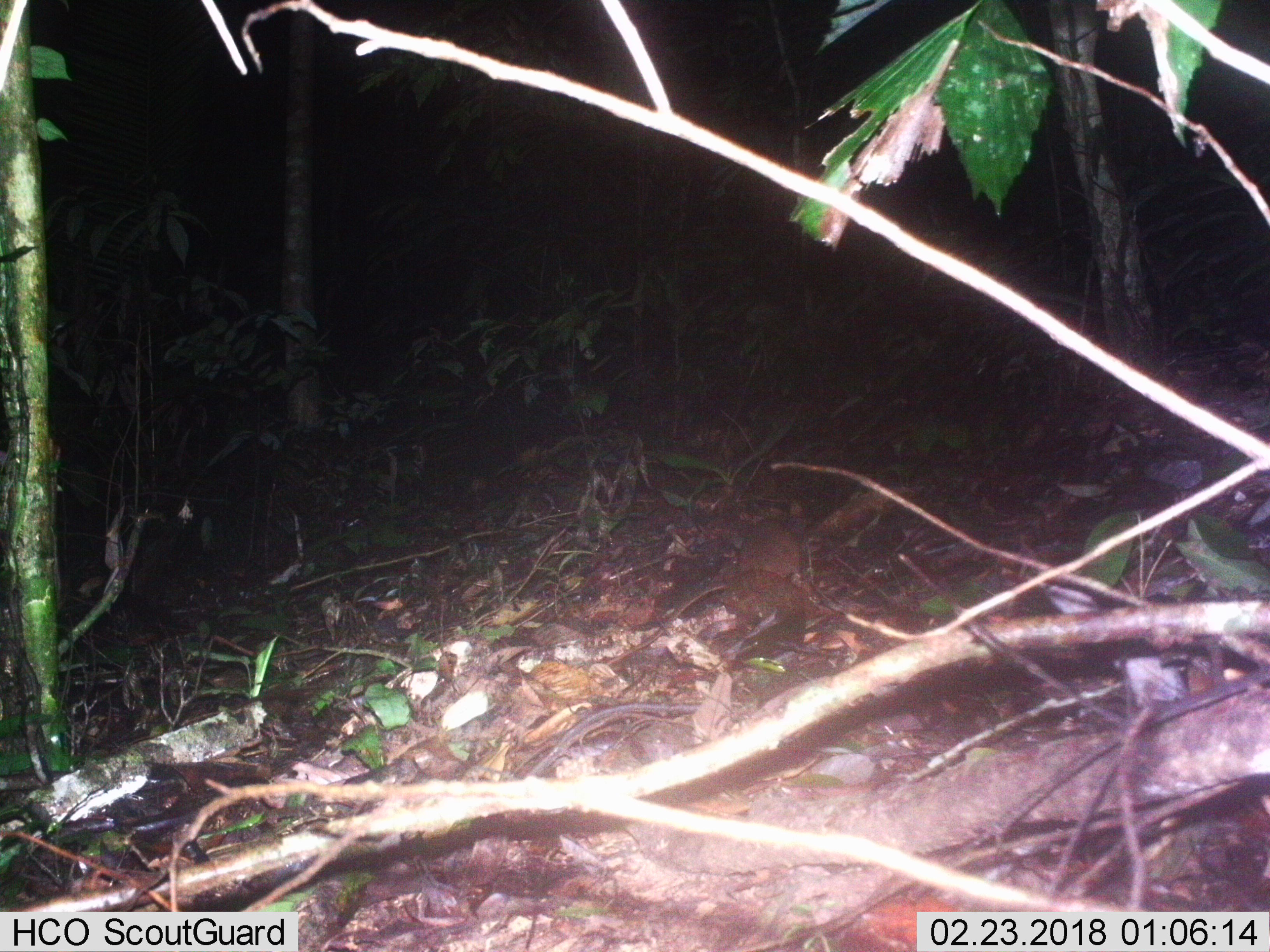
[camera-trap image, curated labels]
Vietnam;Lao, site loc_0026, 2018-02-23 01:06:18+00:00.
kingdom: Animalia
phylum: Chordata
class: Mammalia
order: Rodentia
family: Muridae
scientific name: Muridae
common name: old-world mice and rats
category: unidentified murid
Unidentified murid (old-world mice and rats) (Muridae). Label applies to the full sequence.